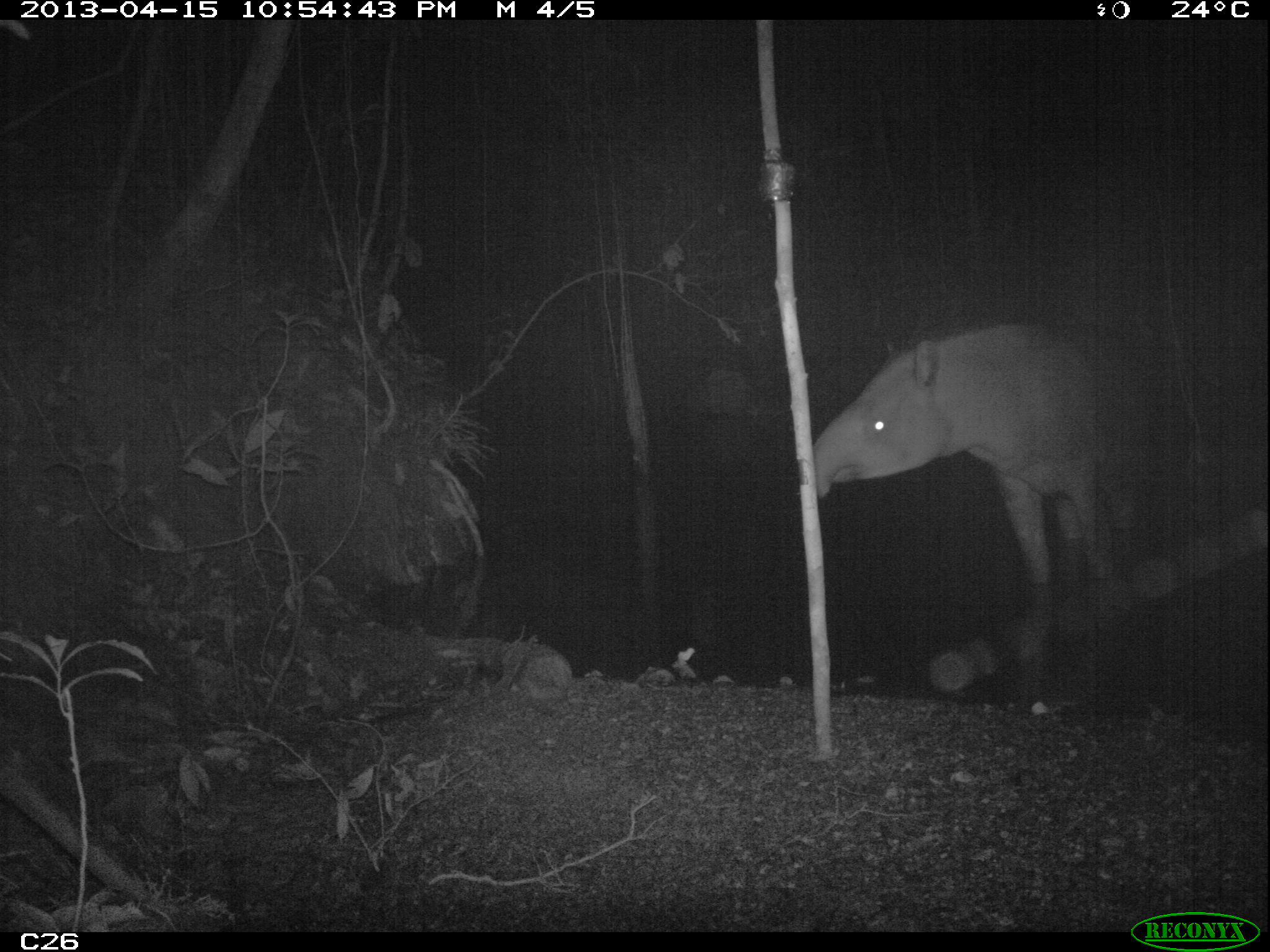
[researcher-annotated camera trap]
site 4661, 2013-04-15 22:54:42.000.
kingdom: Animalia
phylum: Chordata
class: Mammalia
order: Perissodactyla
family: Tapiridae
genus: Tapirus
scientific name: Tapirus terrestris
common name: south american tapir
Tapirus terrestris (south american tapir), count 1, age adult.